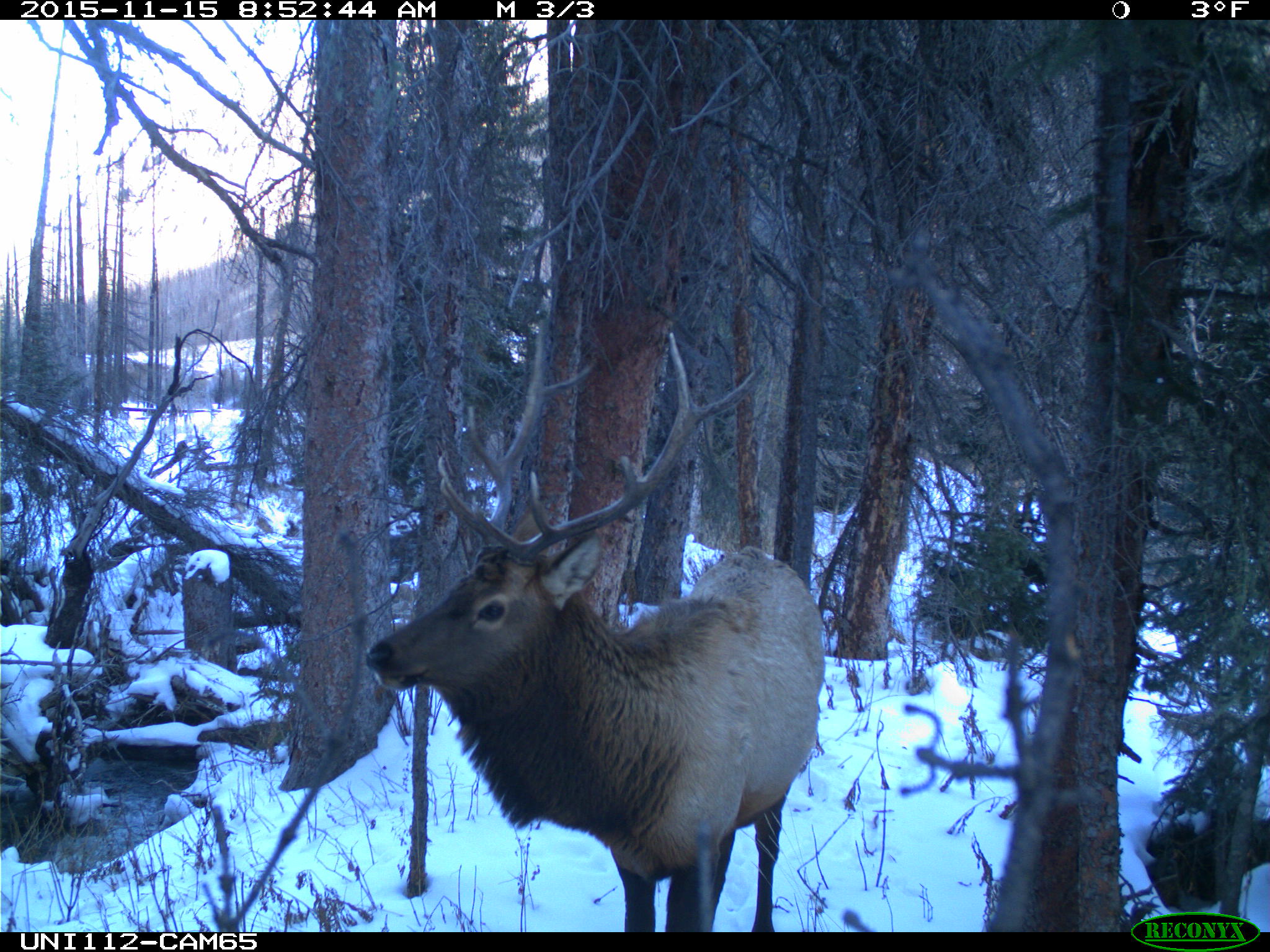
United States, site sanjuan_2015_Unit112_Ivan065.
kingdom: Animalia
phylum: Chordata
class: Mammalia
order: Artiodactyla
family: Cervidae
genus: Cervus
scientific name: Cervus elaphus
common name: red deer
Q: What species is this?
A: Cervus elaphus (red deer).